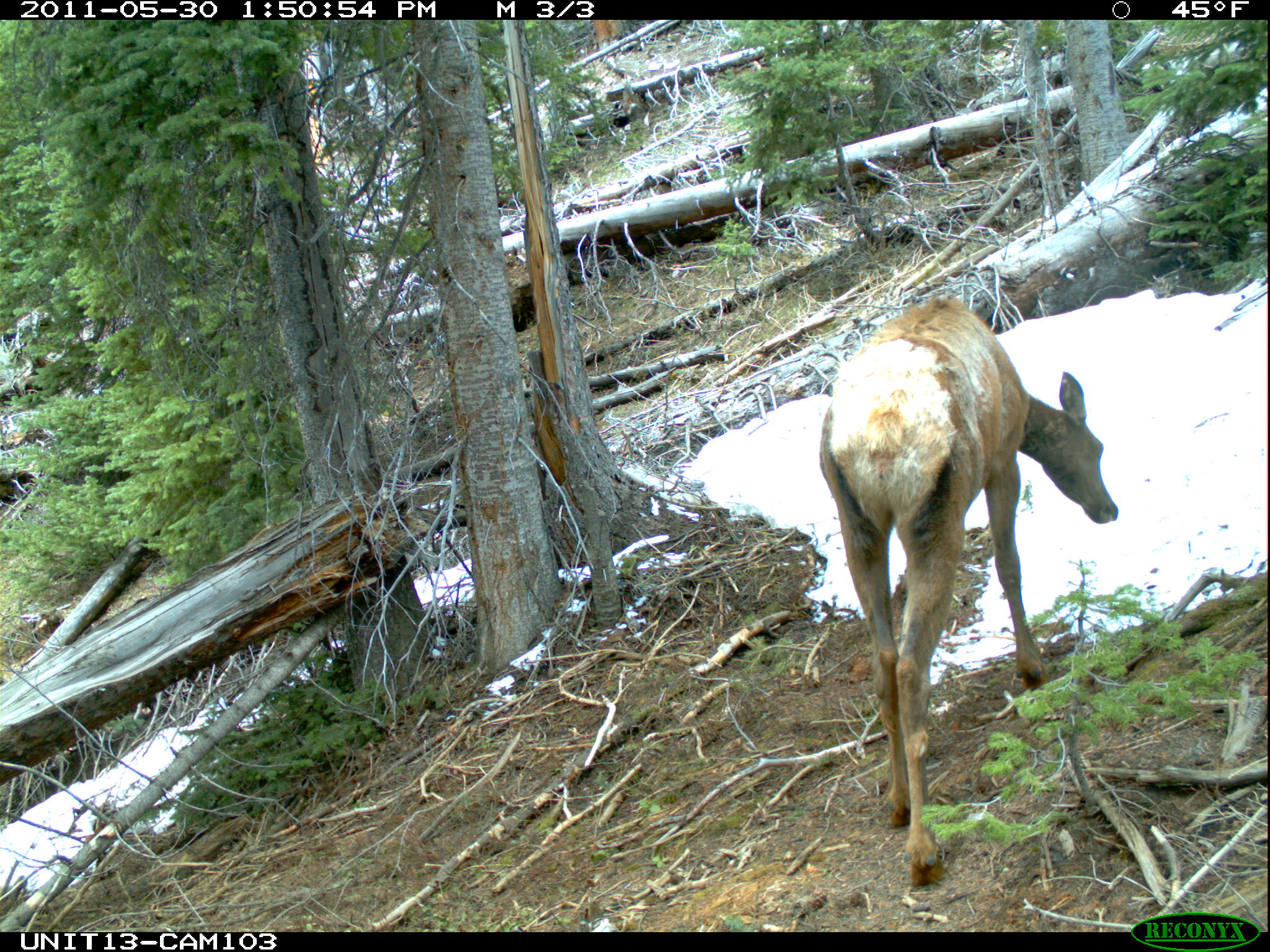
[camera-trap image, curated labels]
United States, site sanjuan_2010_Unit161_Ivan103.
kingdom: Animalia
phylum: Chordata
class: Mammalia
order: Artiodactyla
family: Cervidae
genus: Cervus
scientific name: Cervus elaphus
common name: red deer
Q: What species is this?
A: Cervus elaphus (red deer).